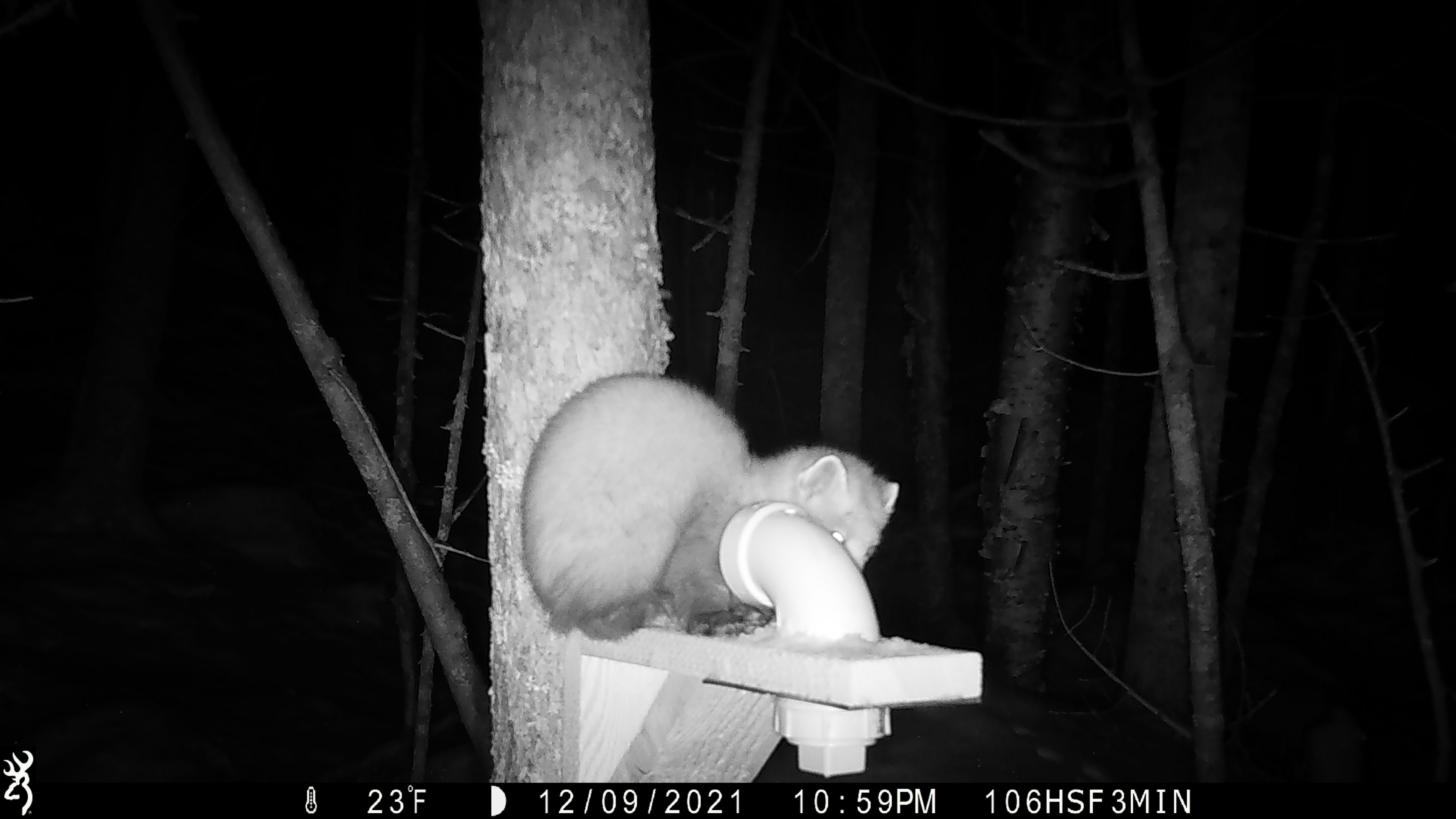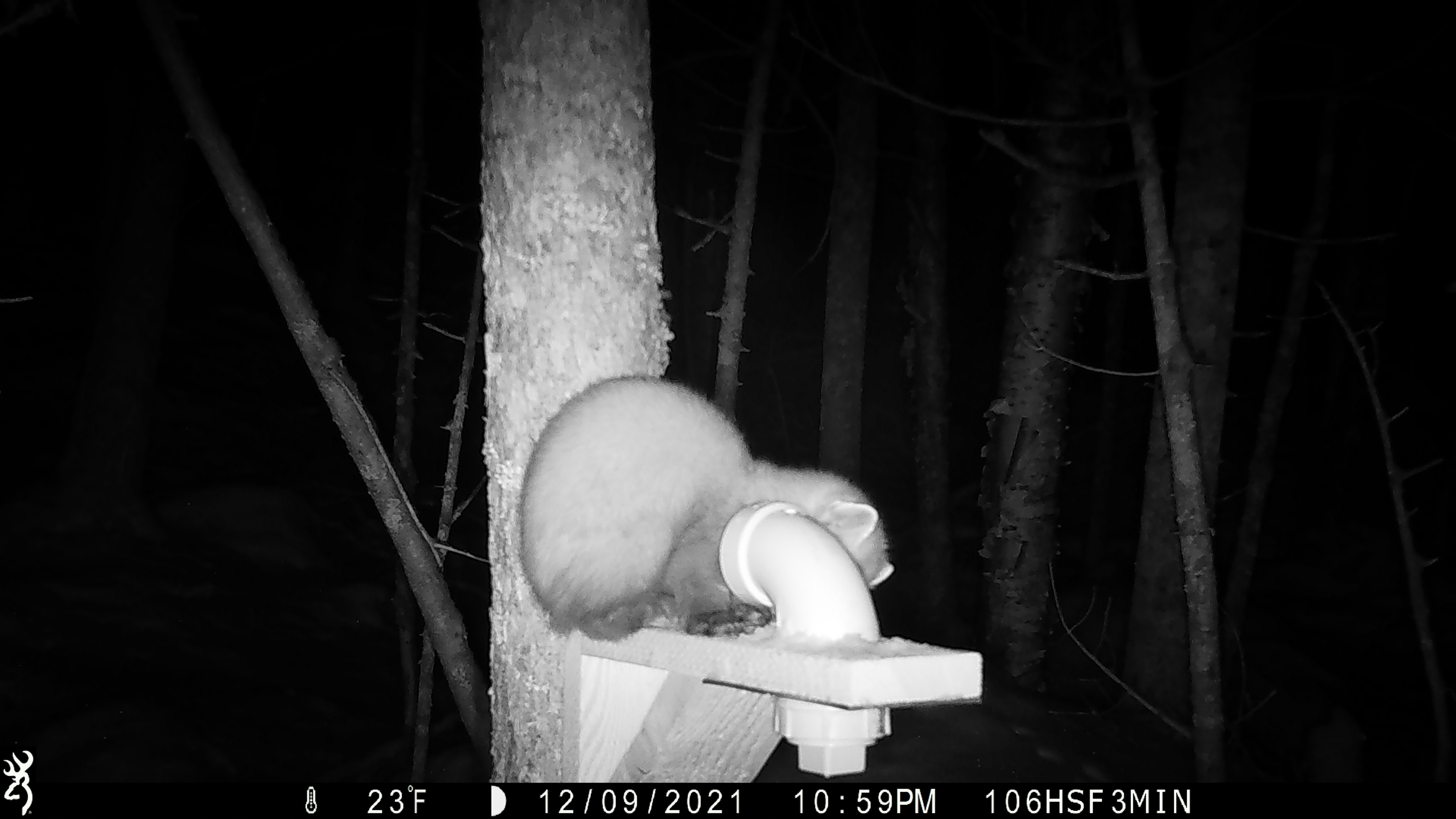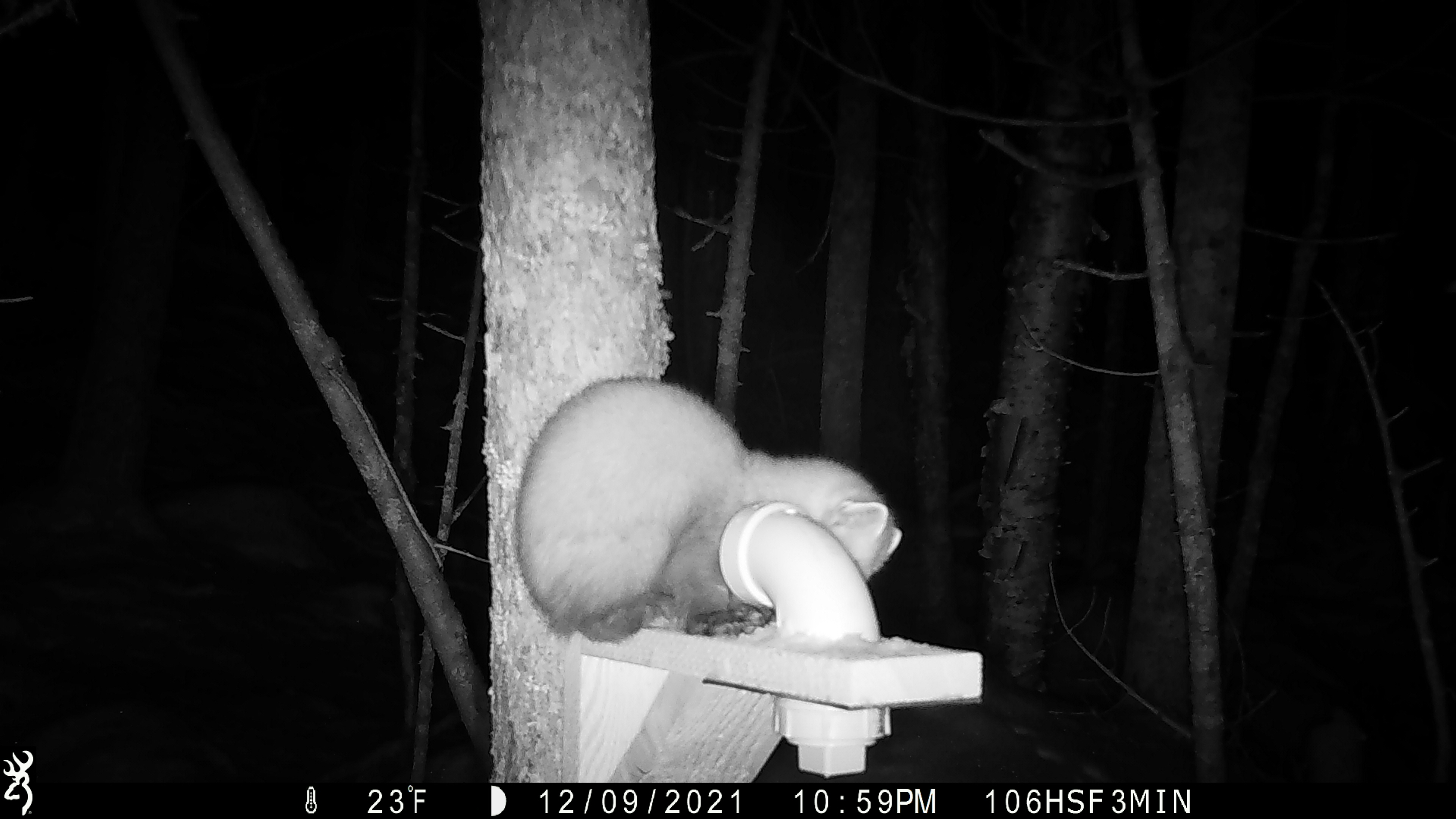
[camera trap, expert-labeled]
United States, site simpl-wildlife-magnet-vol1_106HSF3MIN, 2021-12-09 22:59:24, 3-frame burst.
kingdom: Animalia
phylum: Chordata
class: Mammalia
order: Carnivora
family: Mustelidae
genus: Martes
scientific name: Martes americana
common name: american marten